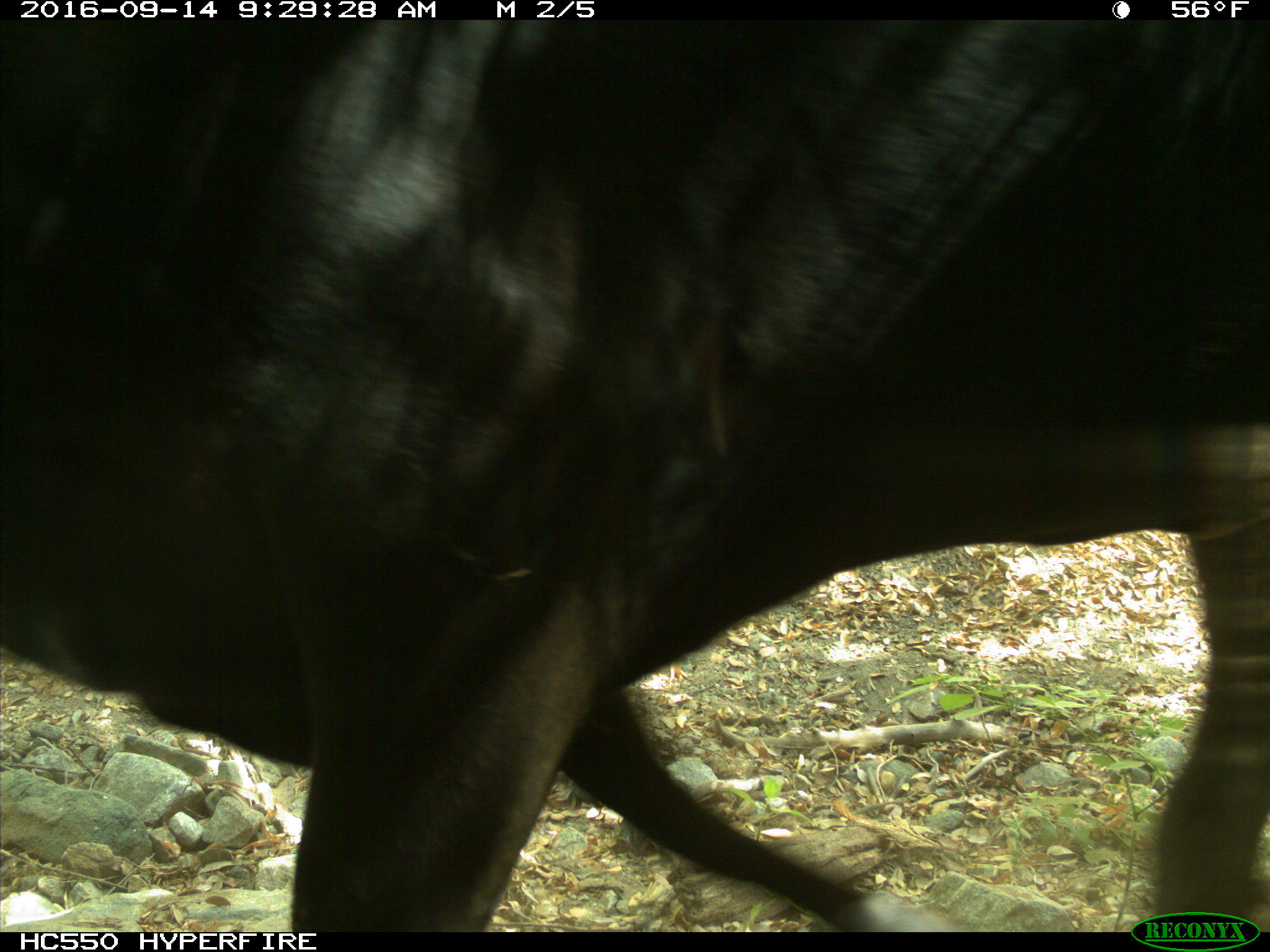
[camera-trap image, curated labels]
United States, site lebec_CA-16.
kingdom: Animalia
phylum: Chordata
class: Mammalia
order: Artiodactyla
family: Bovidae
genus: Bos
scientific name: Bos taurus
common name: domestic cow